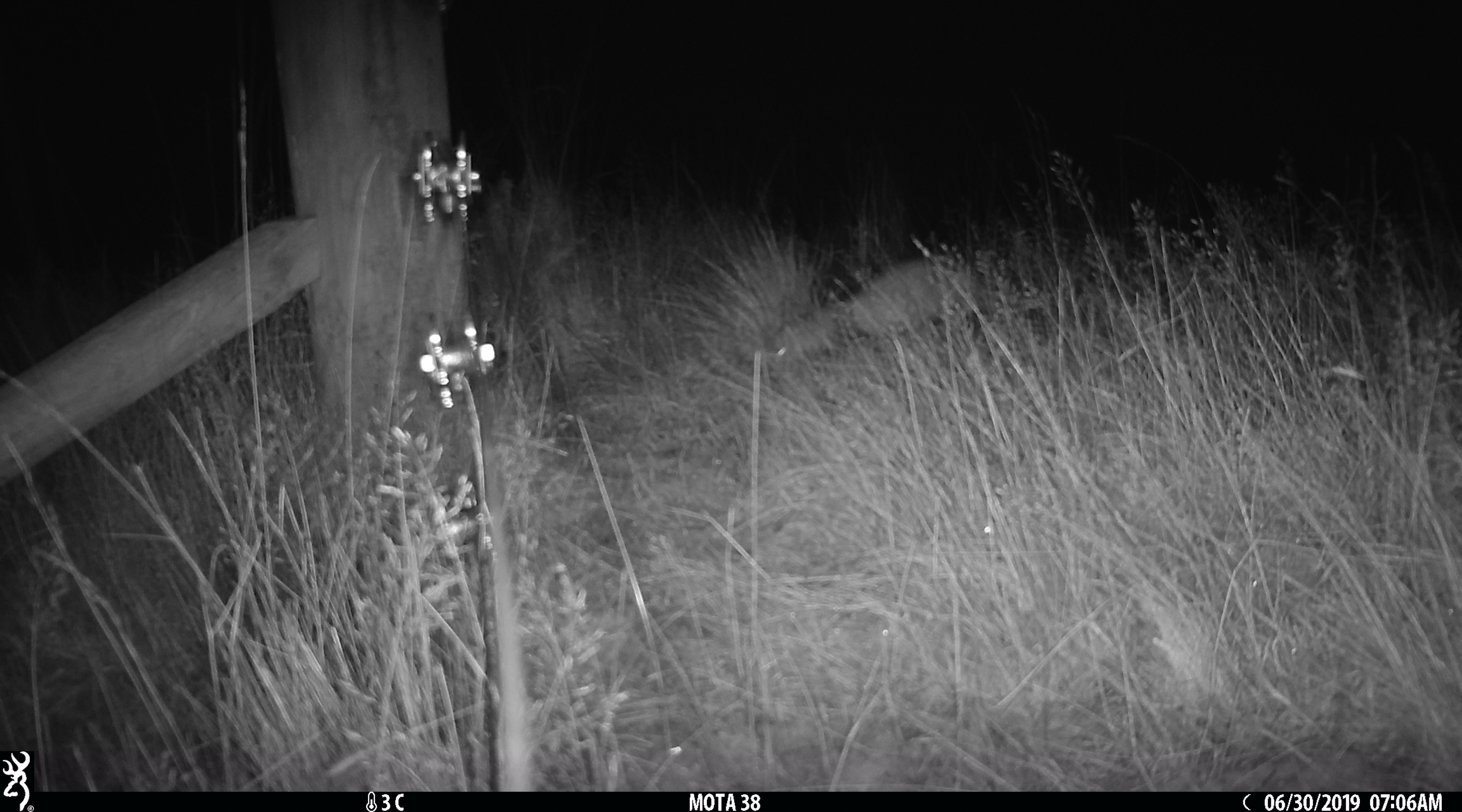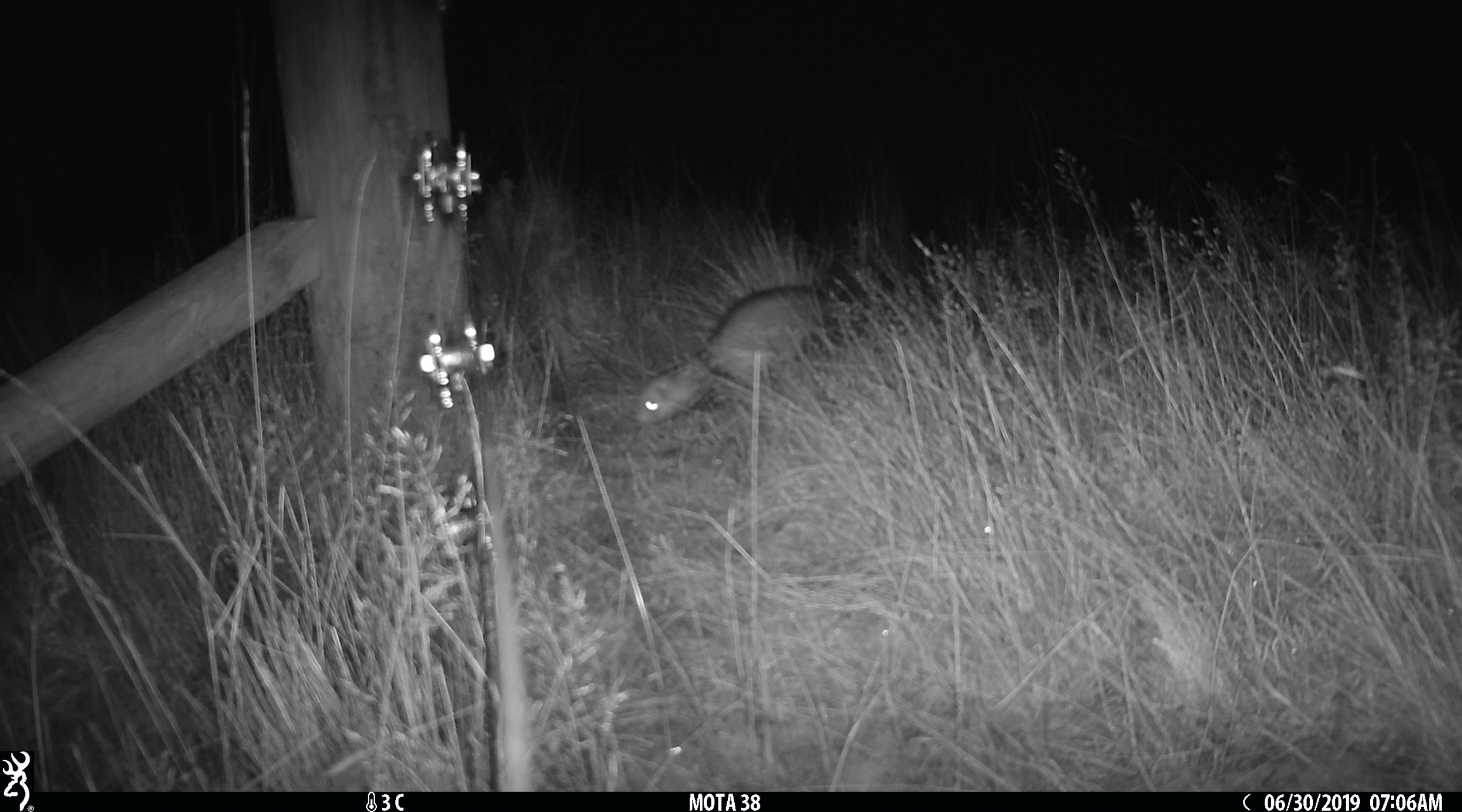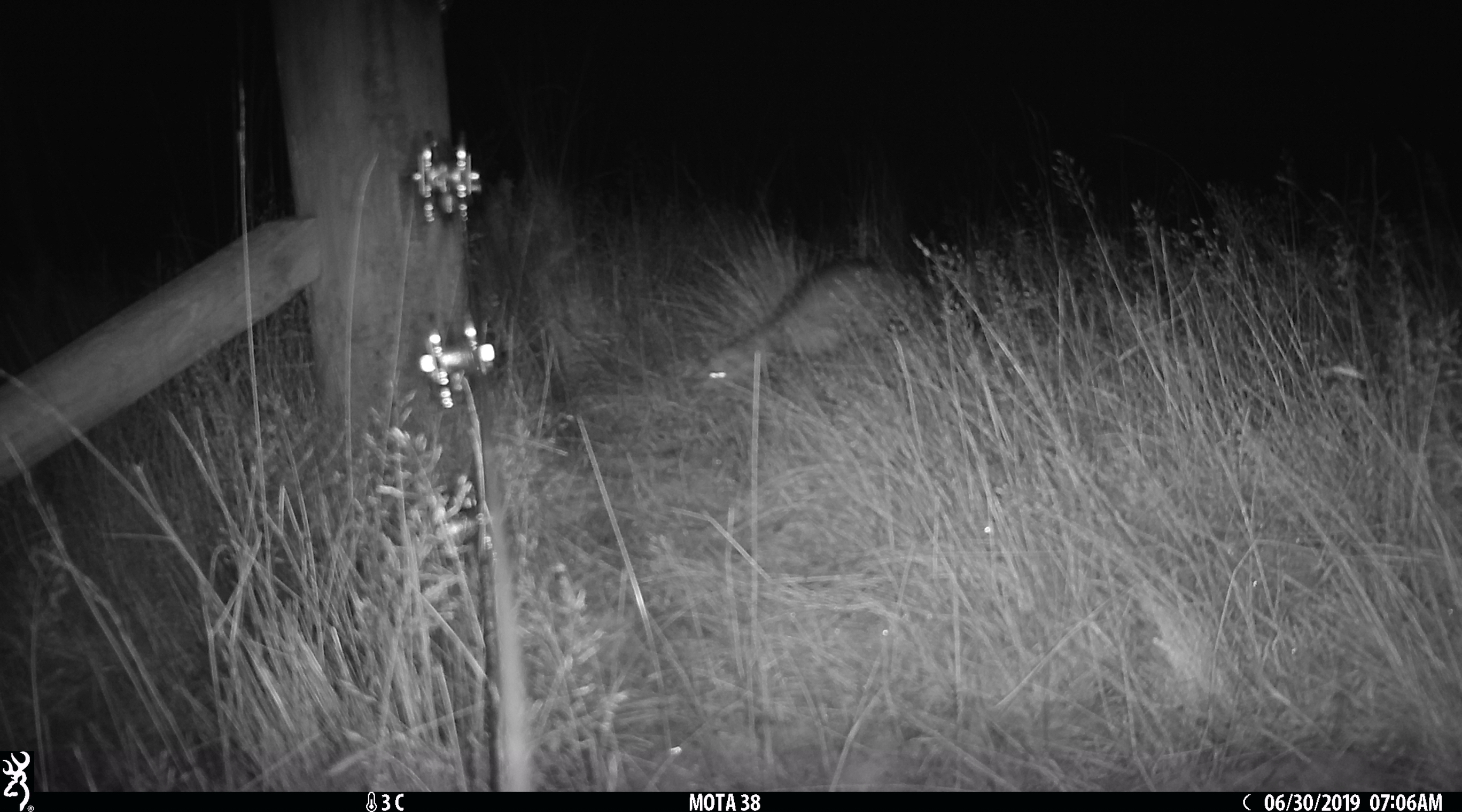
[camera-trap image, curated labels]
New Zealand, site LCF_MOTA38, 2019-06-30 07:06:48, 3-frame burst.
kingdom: Animalia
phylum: Chordata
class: Mammalia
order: Carnivora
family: Mustelidae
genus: Mustela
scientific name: Mustela furo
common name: ferret